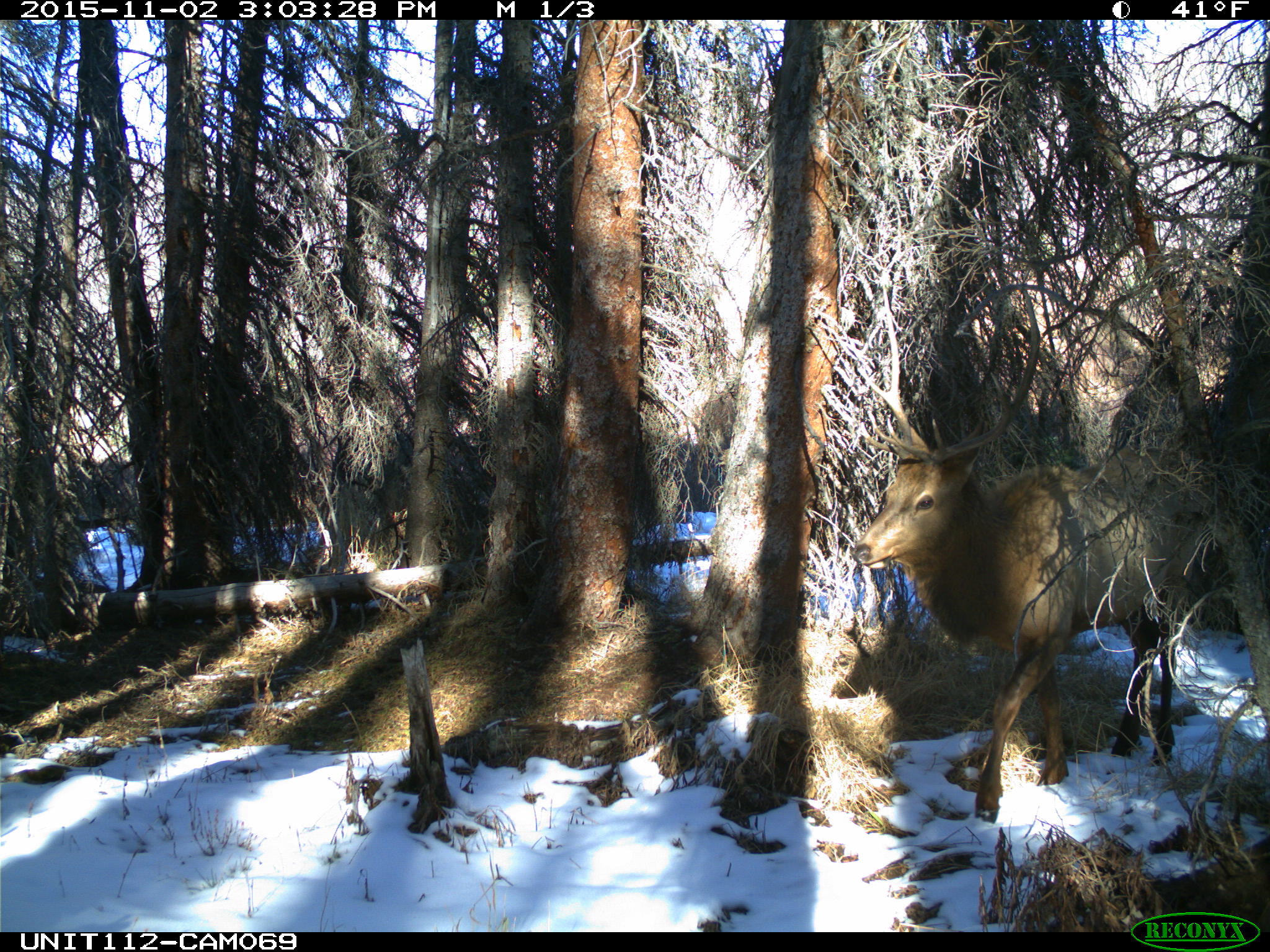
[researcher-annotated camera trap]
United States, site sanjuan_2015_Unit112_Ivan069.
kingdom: Animalia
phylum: Chordata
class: Mammalia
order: Artiodactyla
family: Cervidae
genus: Cervus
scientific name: Cervus elaphus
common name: red deer